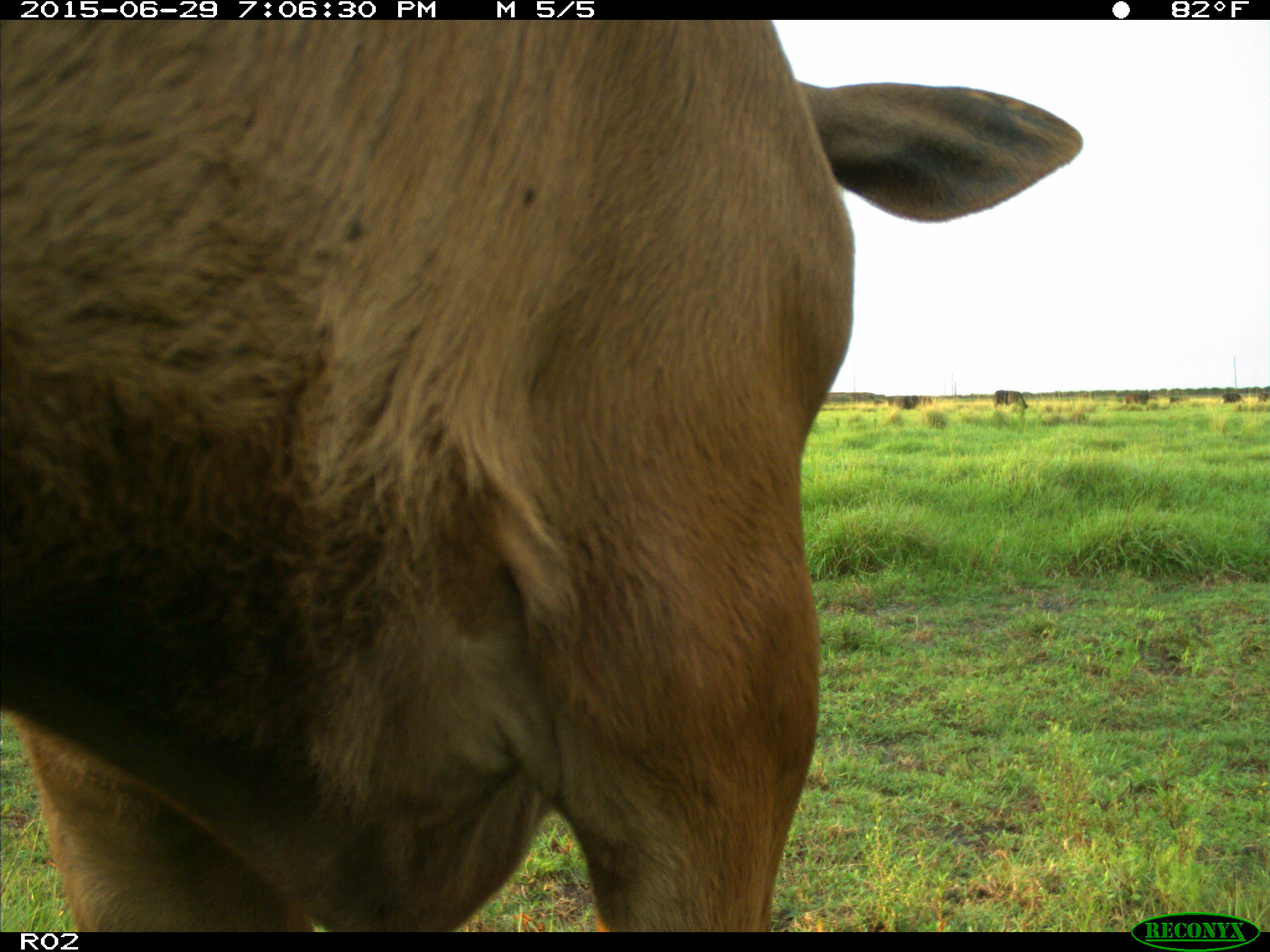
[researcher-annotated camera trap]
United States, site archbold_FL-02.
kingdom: Animalia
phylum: Chordata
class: Mammalia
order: Artiodactyla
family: Bovidae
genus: Bos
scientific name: Bos taurus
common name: domestic cow